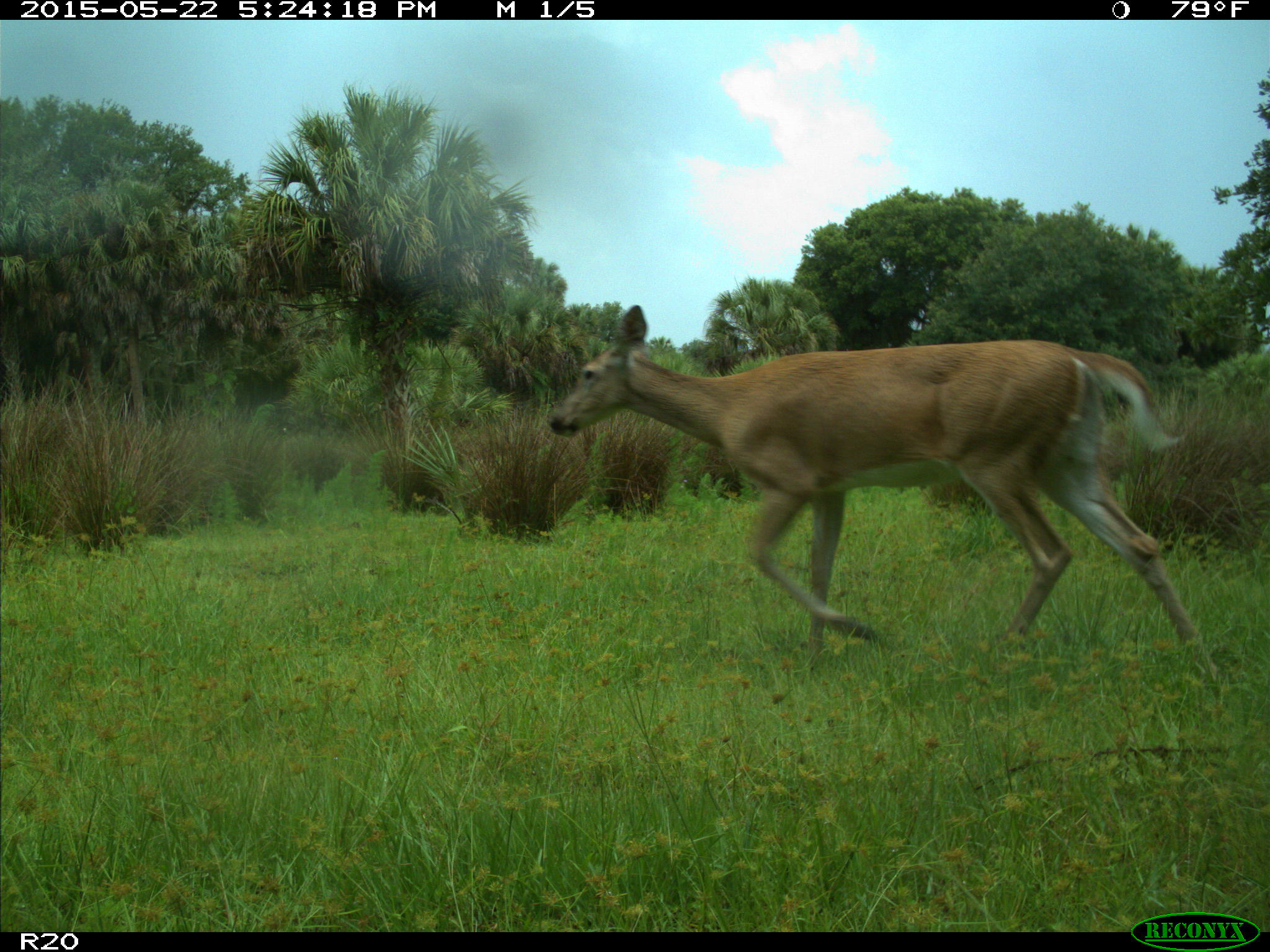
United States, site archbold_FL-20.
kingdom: Animalia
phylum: Chordata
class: Mammalia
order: Artiodactyla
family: Cervidae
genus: Odocoileus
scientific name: Odocoileus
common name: deer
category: unidentified deer